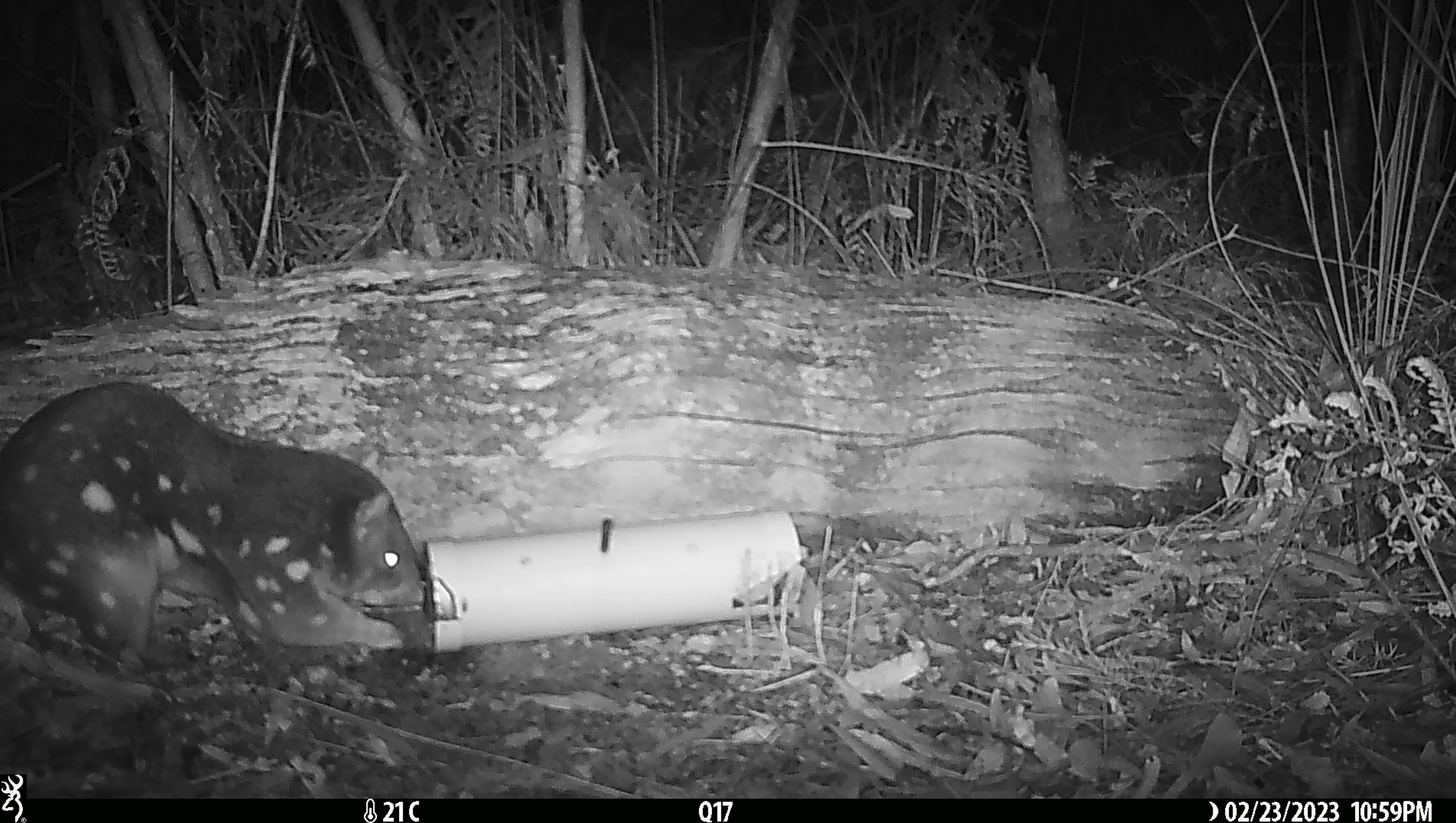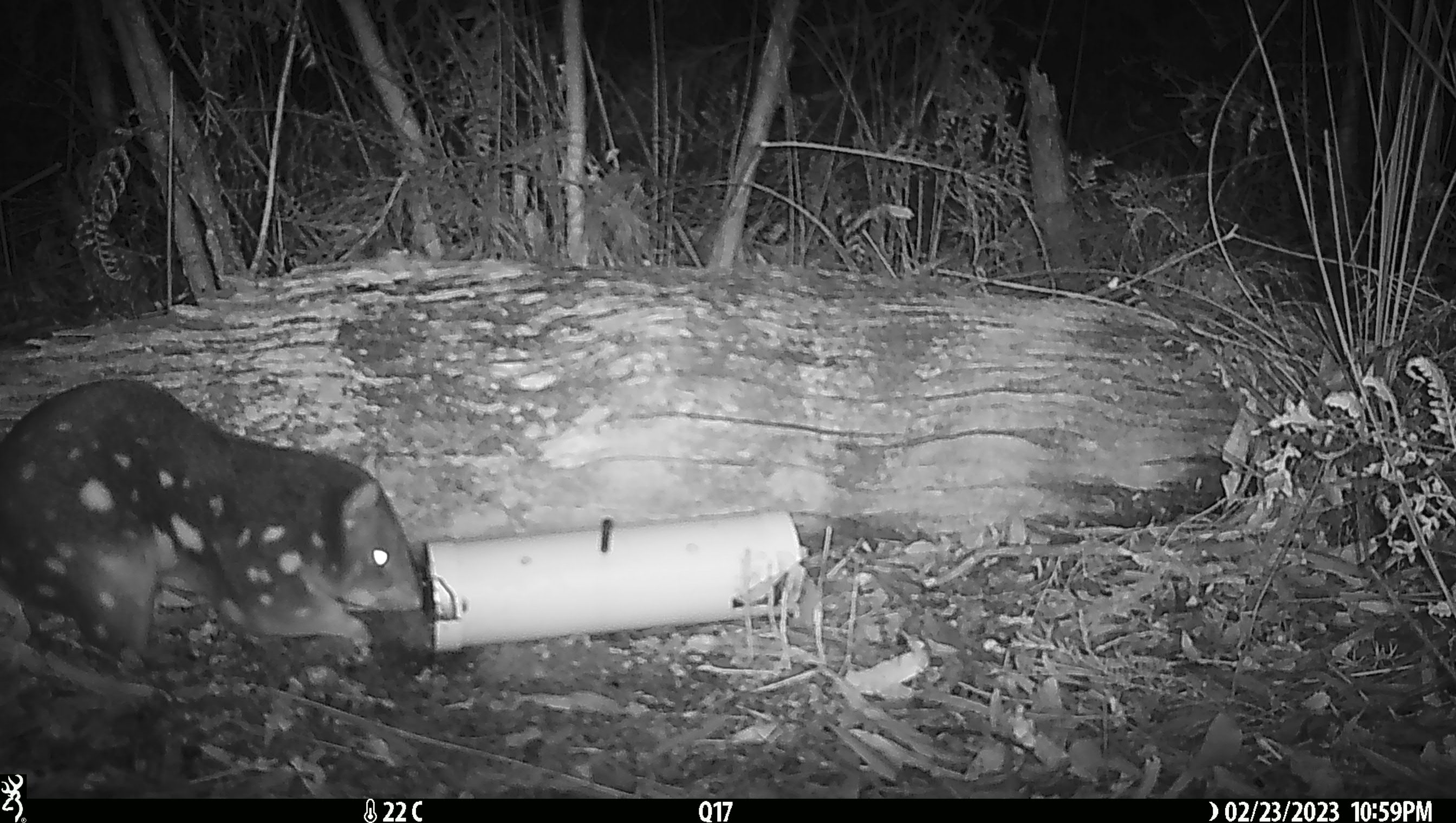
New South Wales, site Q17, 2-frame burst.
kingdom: Animalia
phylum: Chordata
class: Mammalia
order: Dasyuromorphia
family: Dasyuridae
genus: Dasyurus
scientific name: Dasyurus maculatus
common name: spotted-tailed quoll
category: quoll